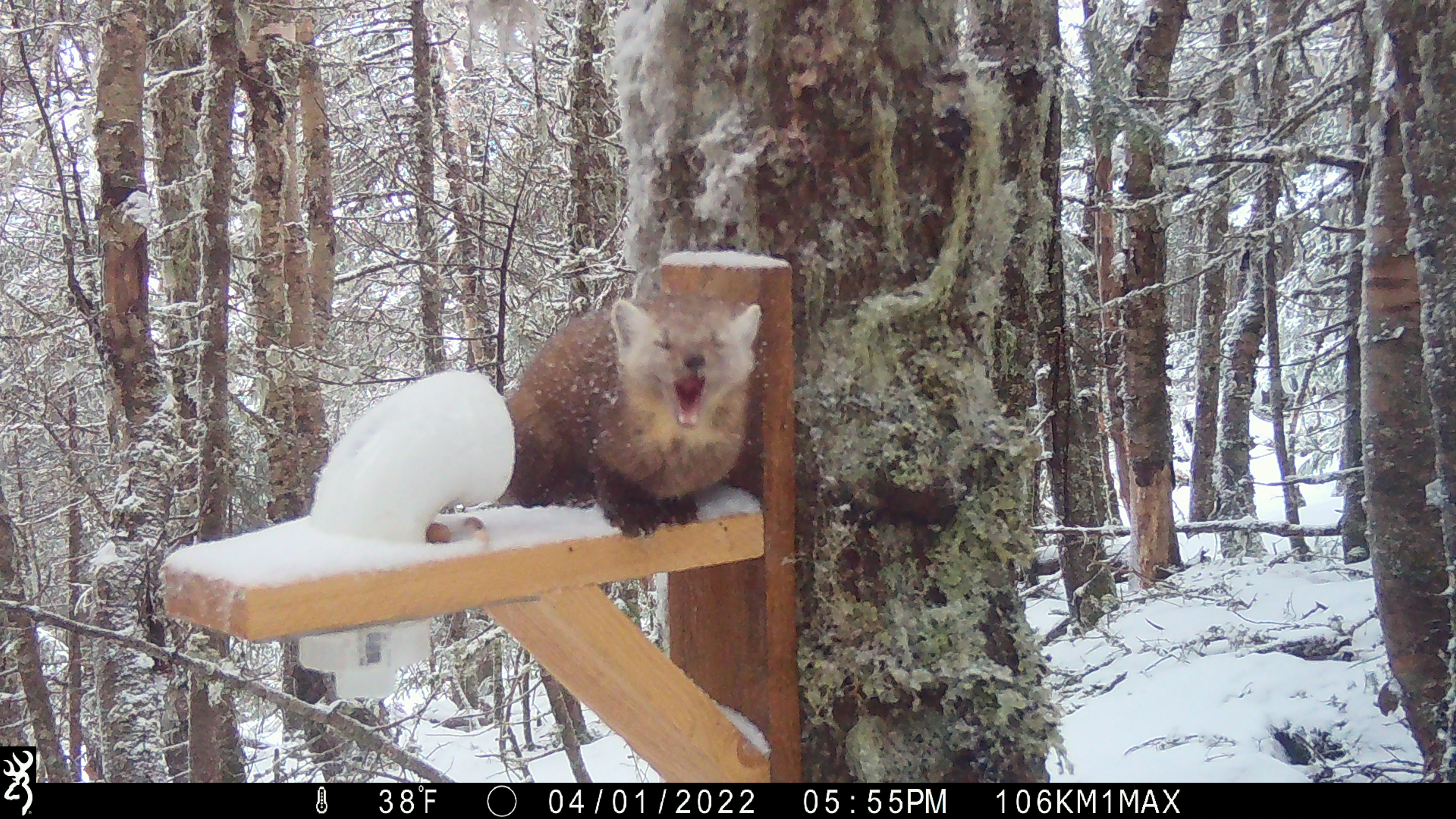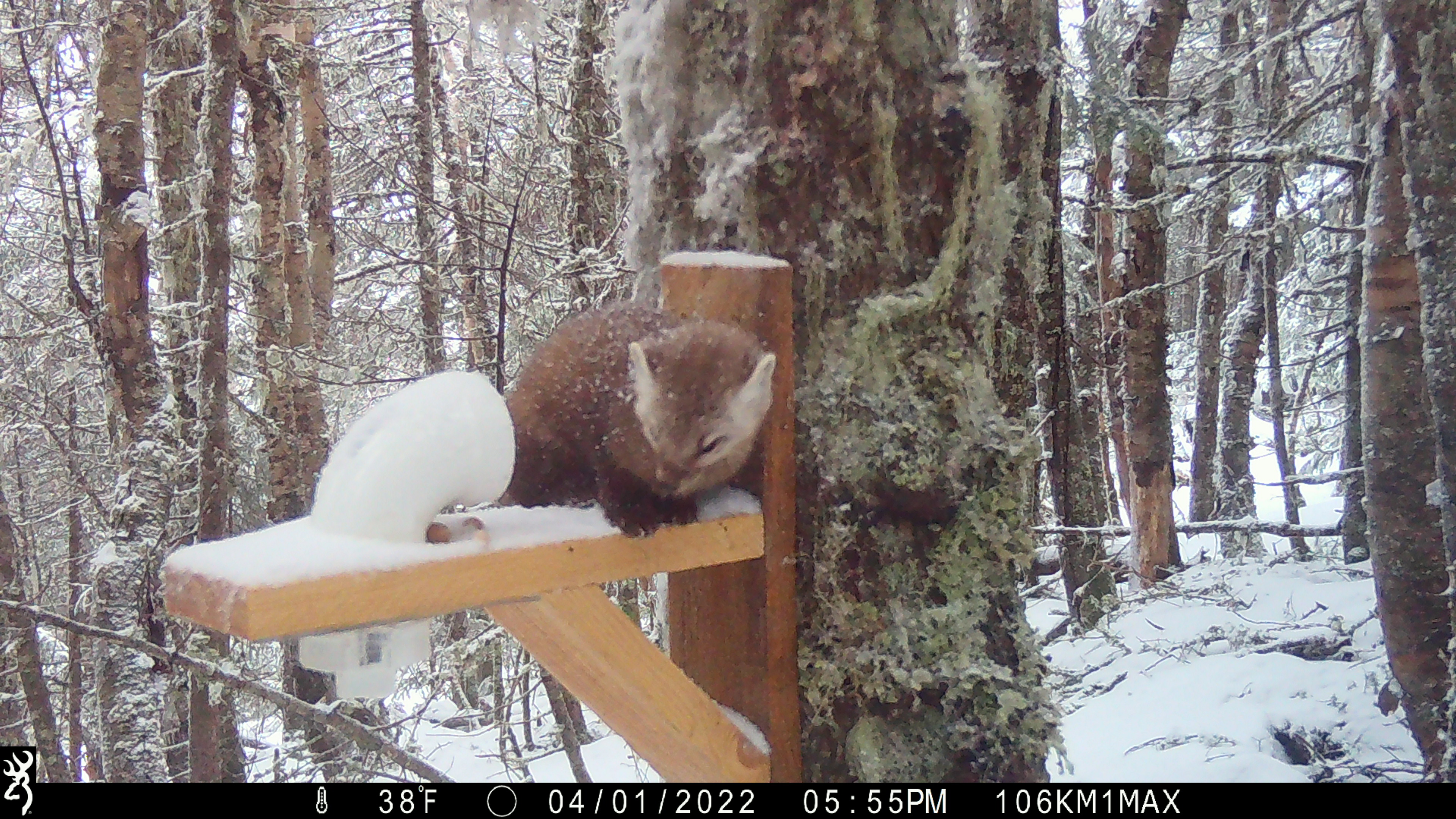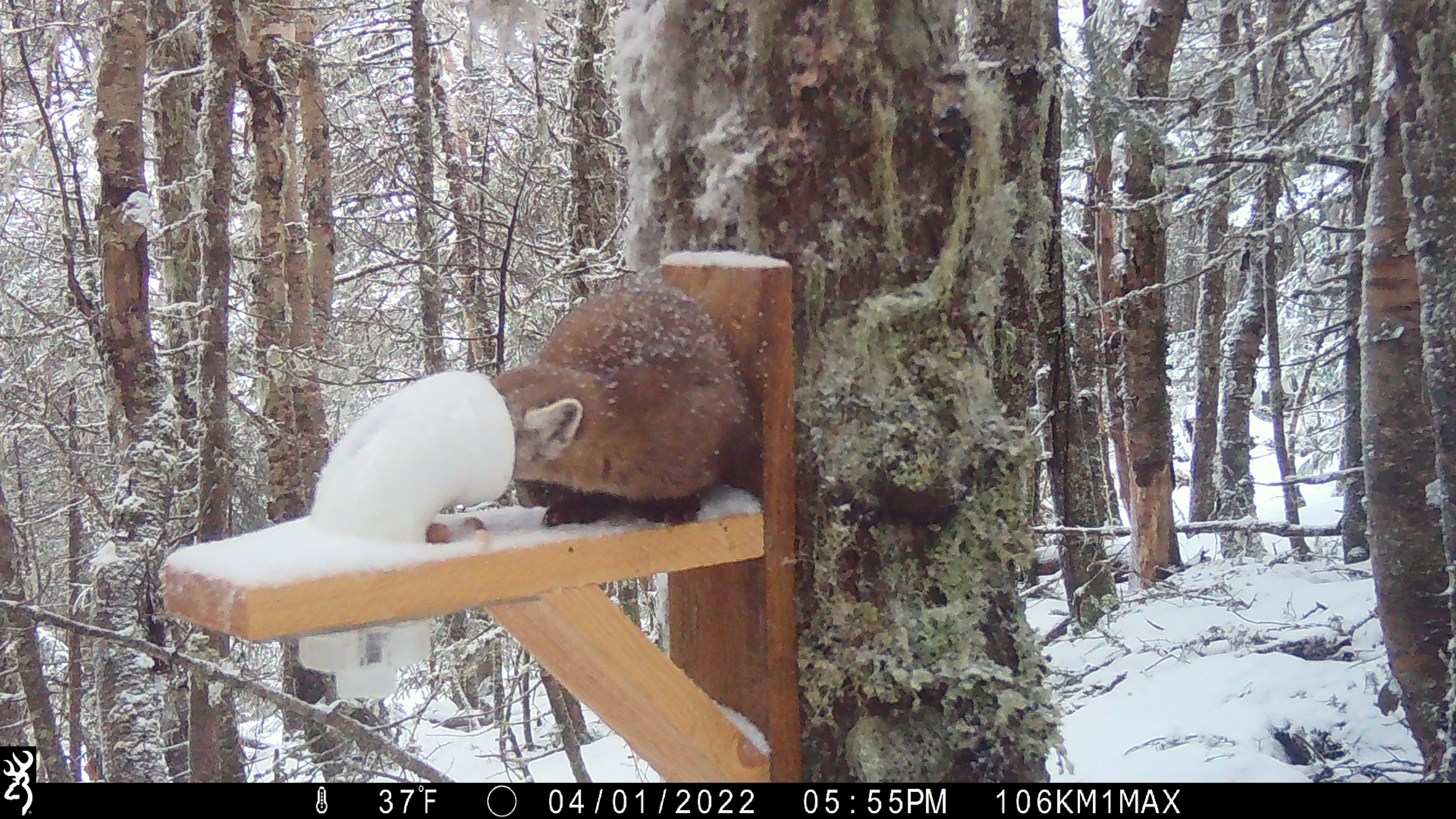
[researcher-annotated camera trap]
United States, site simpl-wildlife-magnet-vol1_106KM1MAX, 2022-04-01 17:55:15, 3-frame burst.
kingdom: Animalia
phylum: Chordata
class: Mammalia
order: Carnivora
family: Mustelidae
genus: Martes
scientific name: Martes americana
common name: american marten